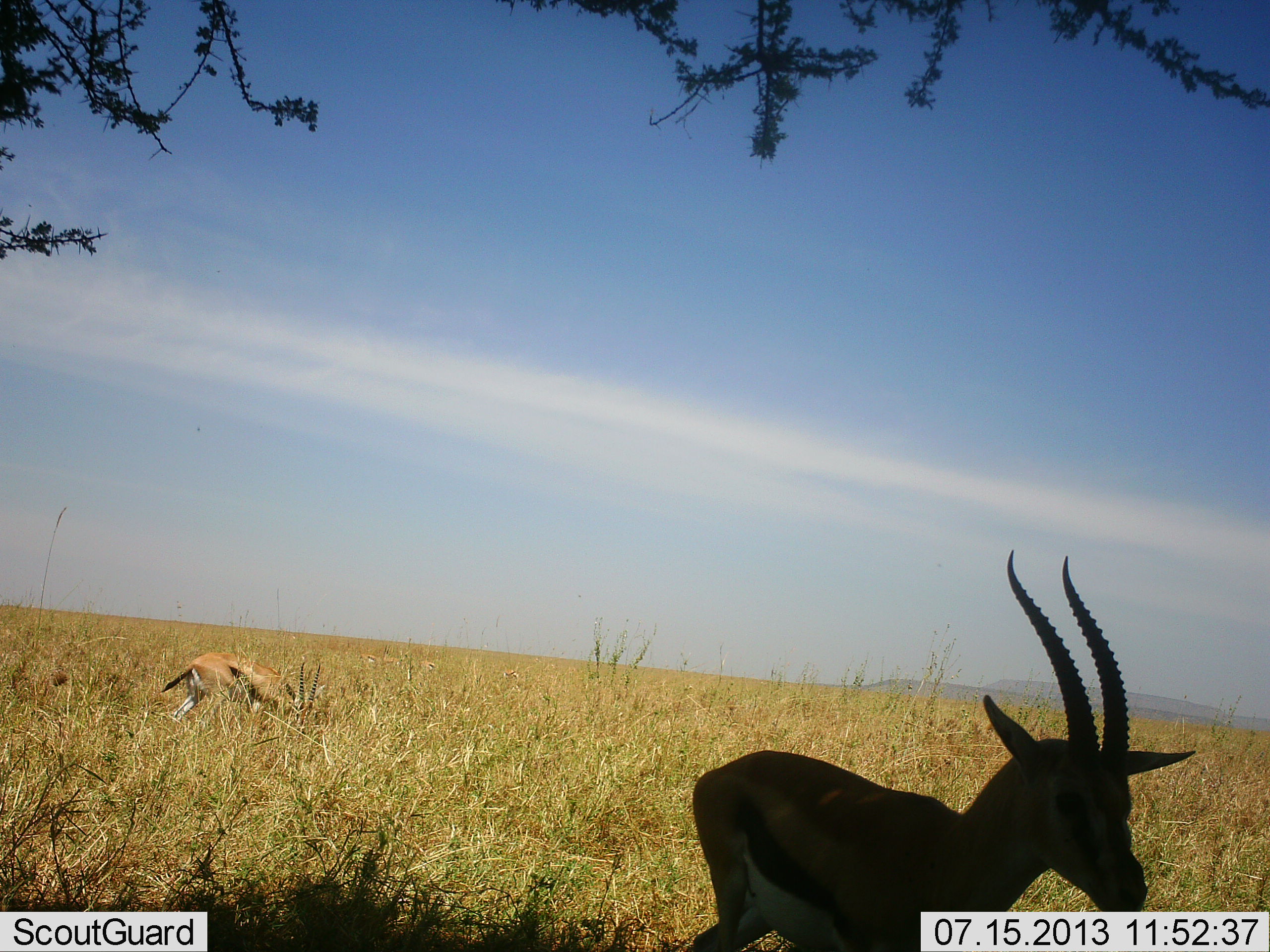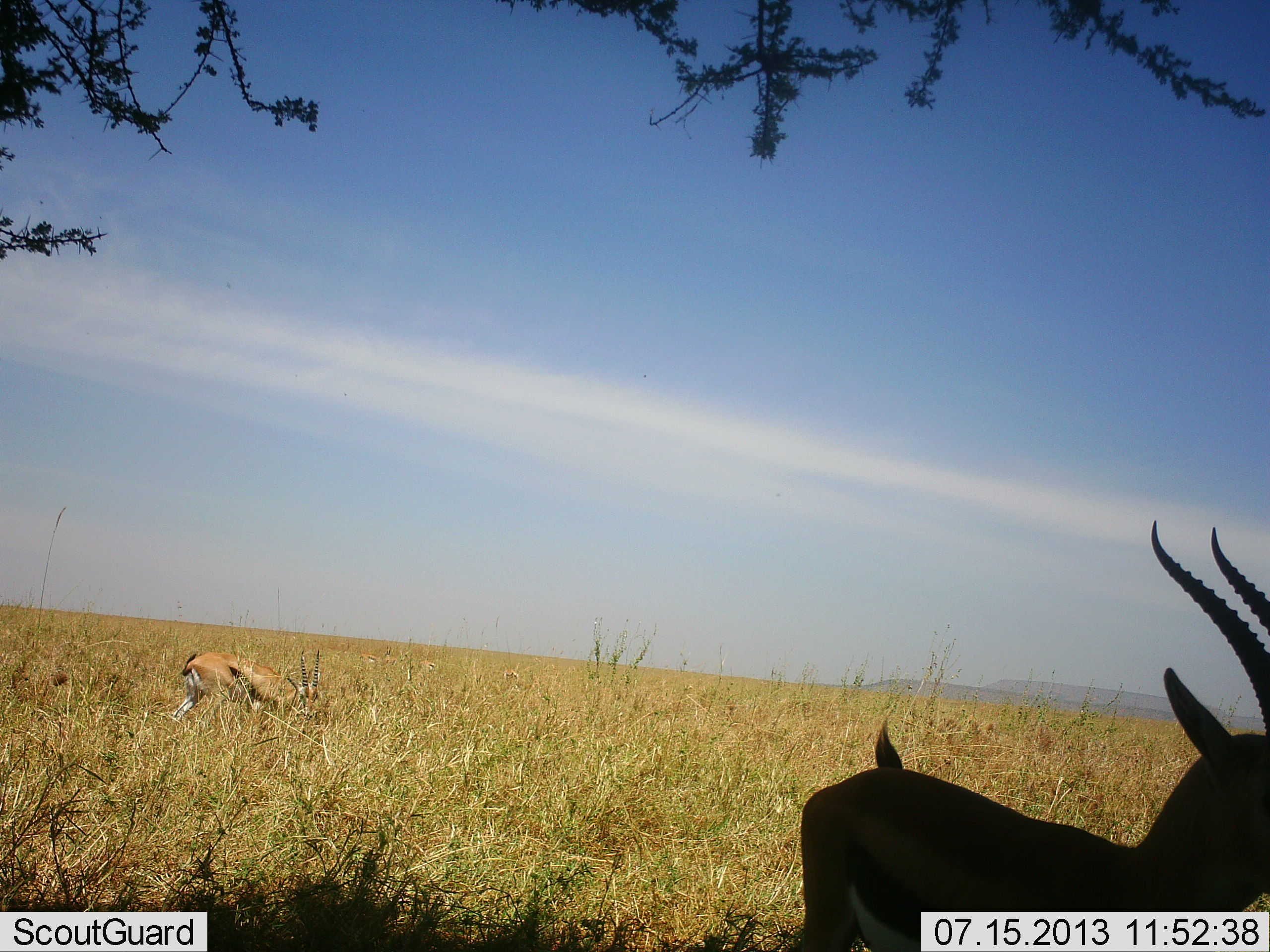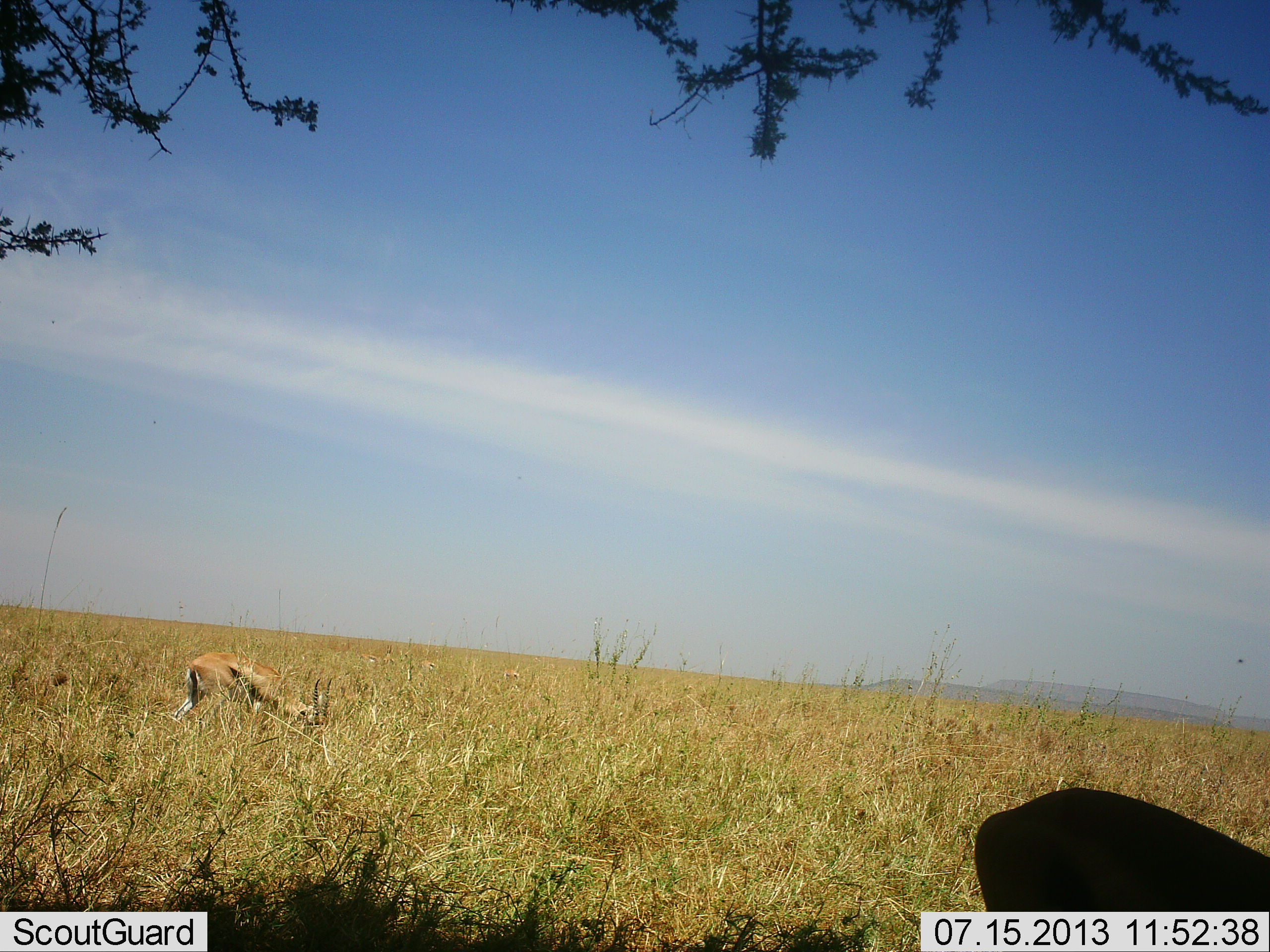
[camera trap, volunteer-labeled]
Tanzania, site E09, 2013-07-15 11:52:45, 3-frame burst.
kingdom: Animalia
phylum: Chordata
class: Mammalia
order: Artiodactyla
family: Bovidae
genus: Eudorcas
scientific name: Eudorcas thomsonii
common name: thomson's gazelle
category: gazellethomsons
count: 2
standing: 15%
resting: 8%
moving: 69%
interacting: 0%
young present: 0%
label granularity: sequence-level